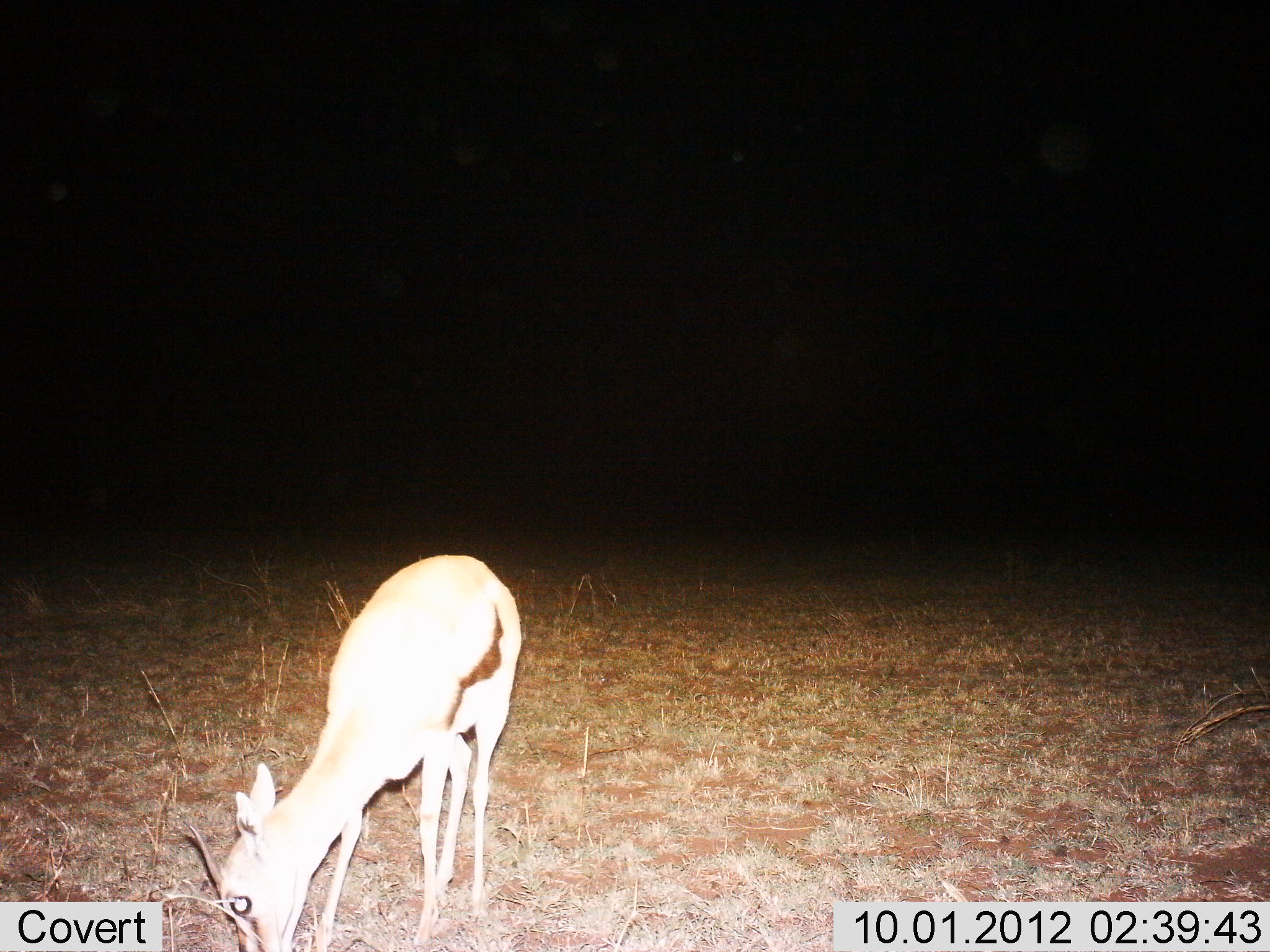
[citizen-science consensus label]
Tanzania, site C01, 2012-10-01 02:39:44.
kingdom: Animalia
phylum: Chordata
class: Mammalia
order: Artiodactyla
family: Bovidae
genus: Eudorcas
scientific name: Eudorcas thomsonii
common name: thomson's gazelle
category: gazellethomsons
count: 1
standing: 30%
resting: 0%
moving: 0%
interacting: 0%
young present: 0%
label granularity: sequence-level